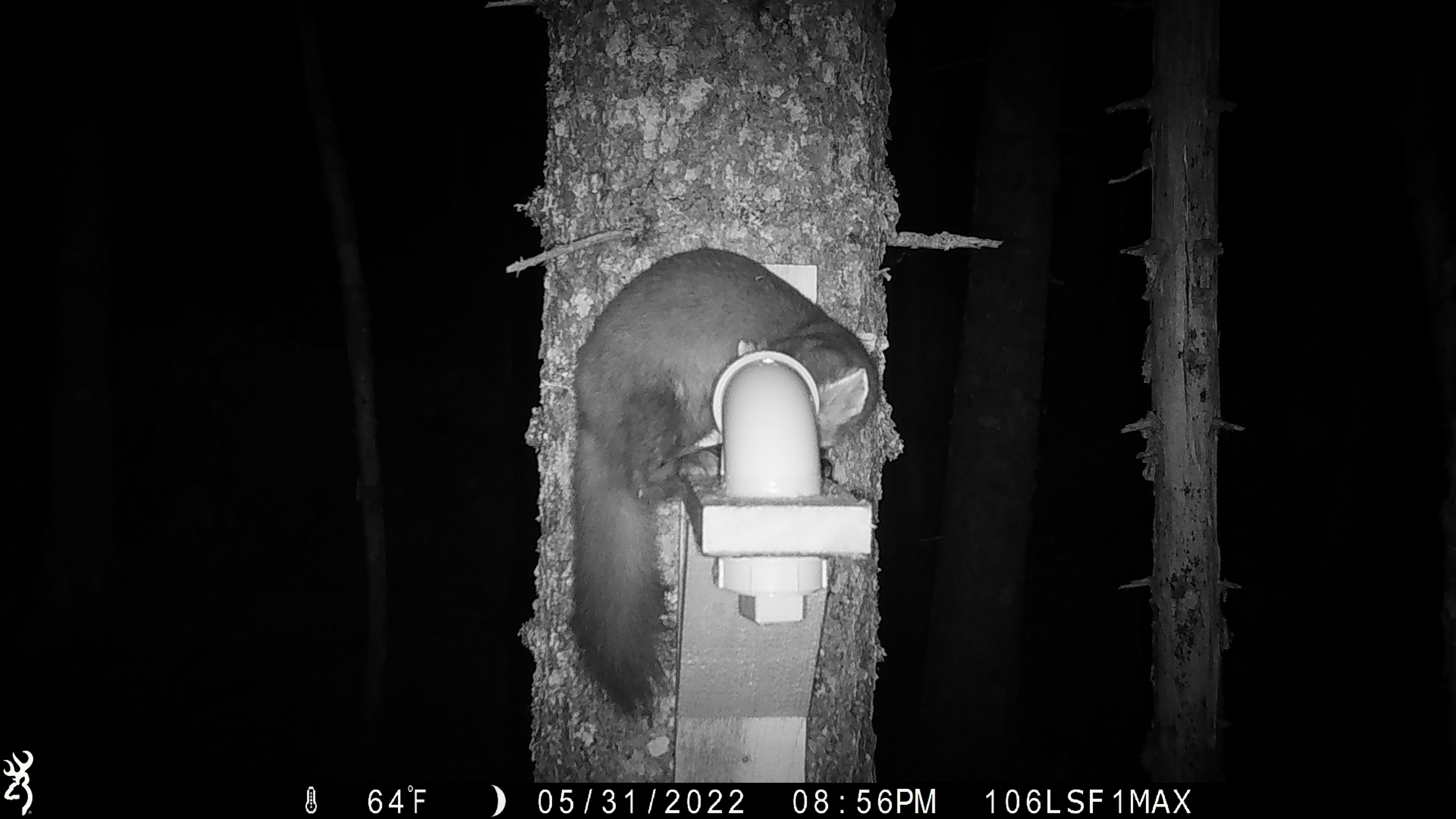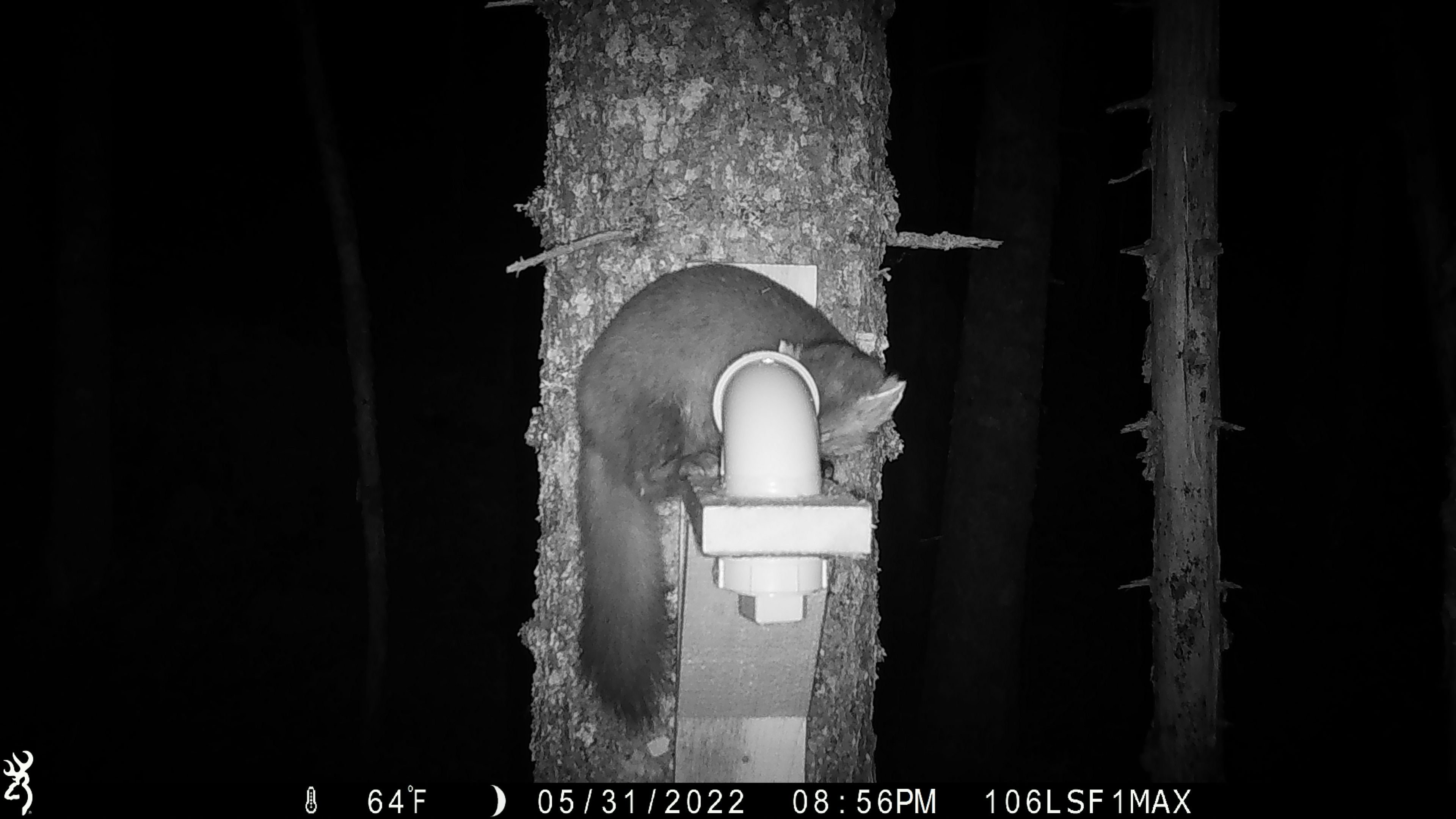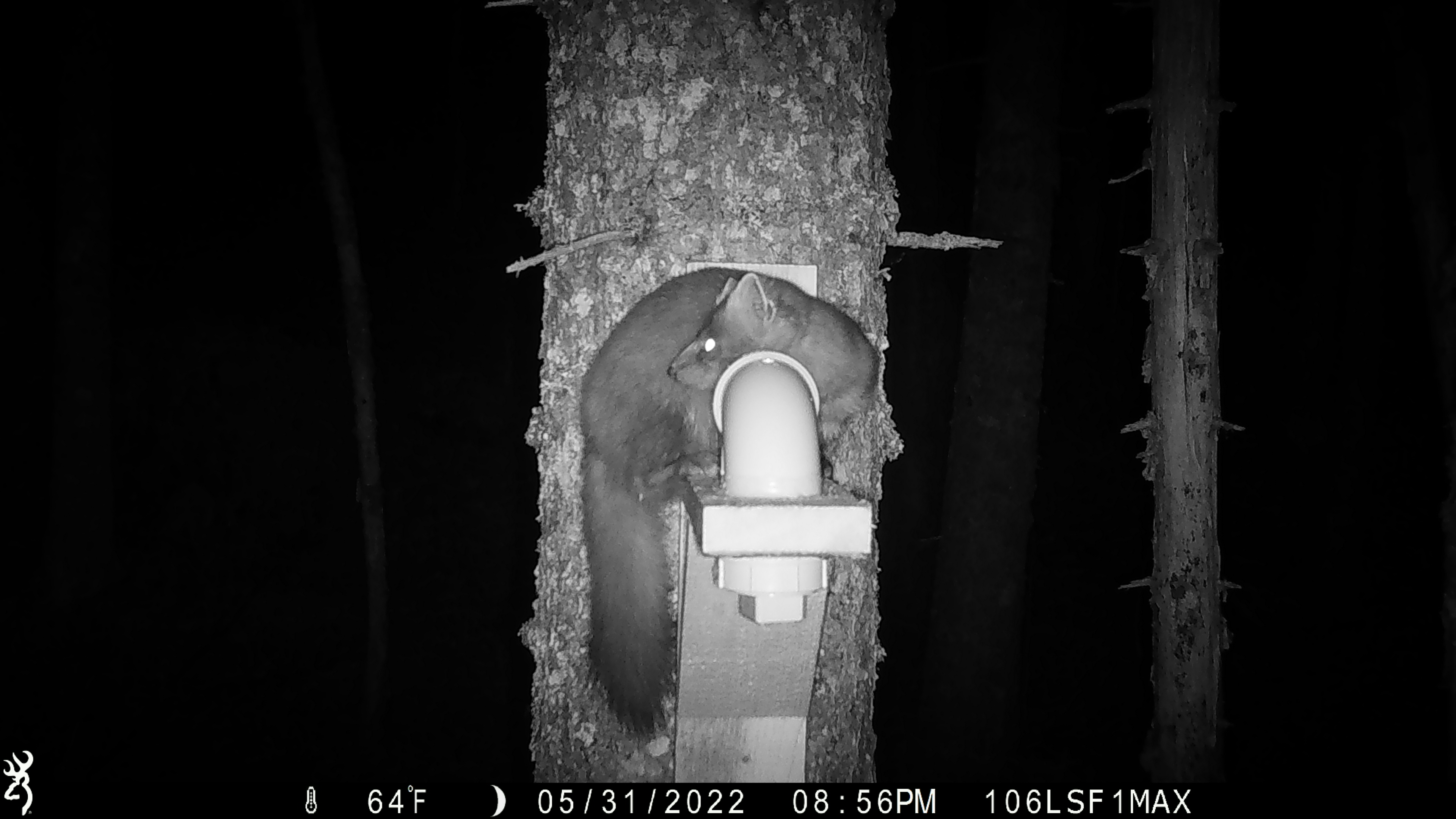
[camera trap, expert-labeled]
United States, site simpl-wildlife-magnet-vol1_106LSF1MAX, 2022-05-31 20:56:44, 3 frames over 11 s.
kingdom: Animalia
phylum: Chordata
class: Mammalia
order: Carnivora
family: Mustelidae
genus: Martes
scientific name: Martes americana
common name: american marten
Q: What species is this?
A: American marten (Martes americana).